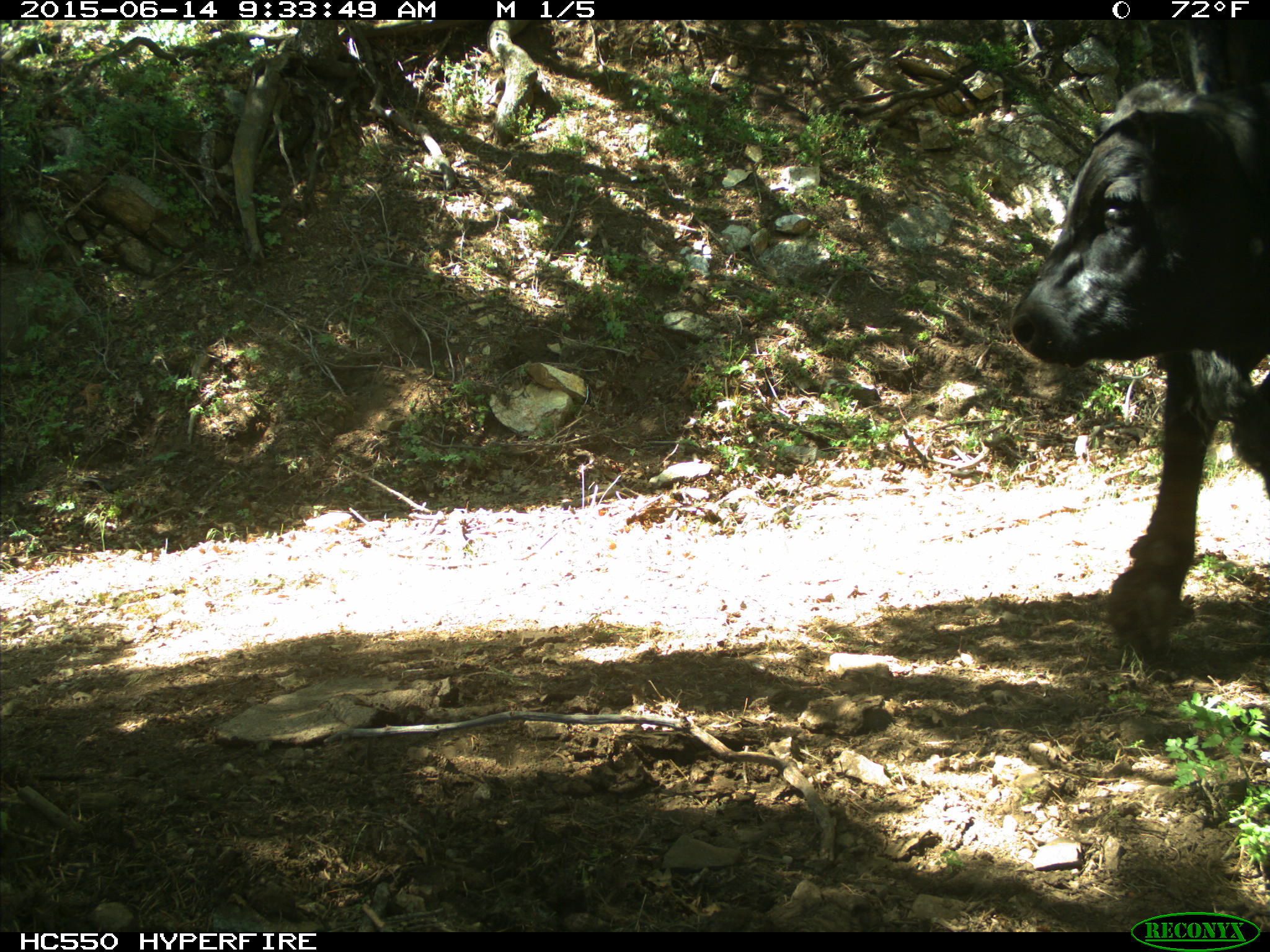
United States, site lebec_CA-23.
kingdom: Animalia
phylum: Chordata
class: Mammalia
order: Artiodactyla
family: Bovidae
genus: Bos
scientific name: Bos taurus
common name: domestic cow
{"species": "Bos taurus (domestic cow)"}